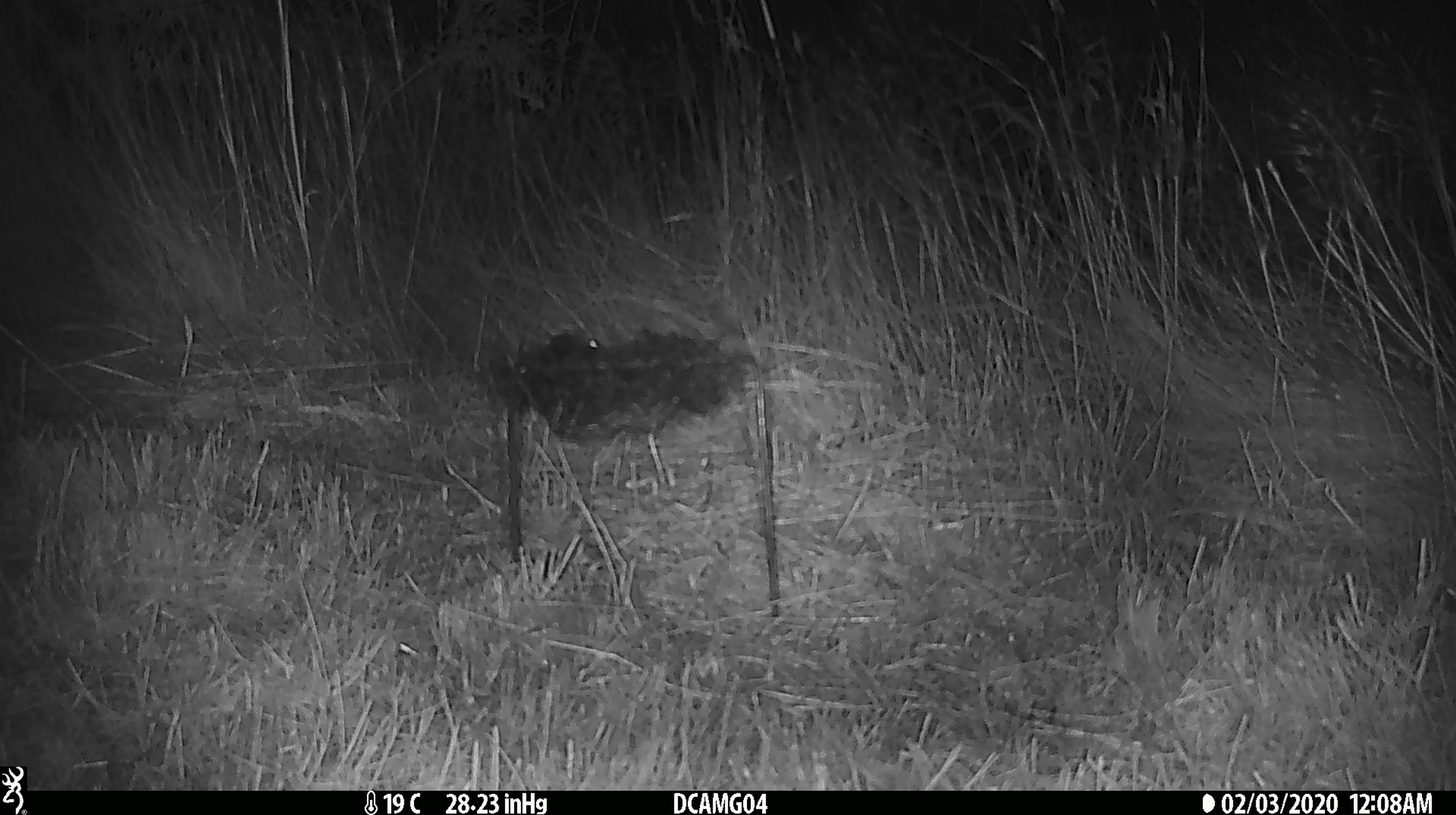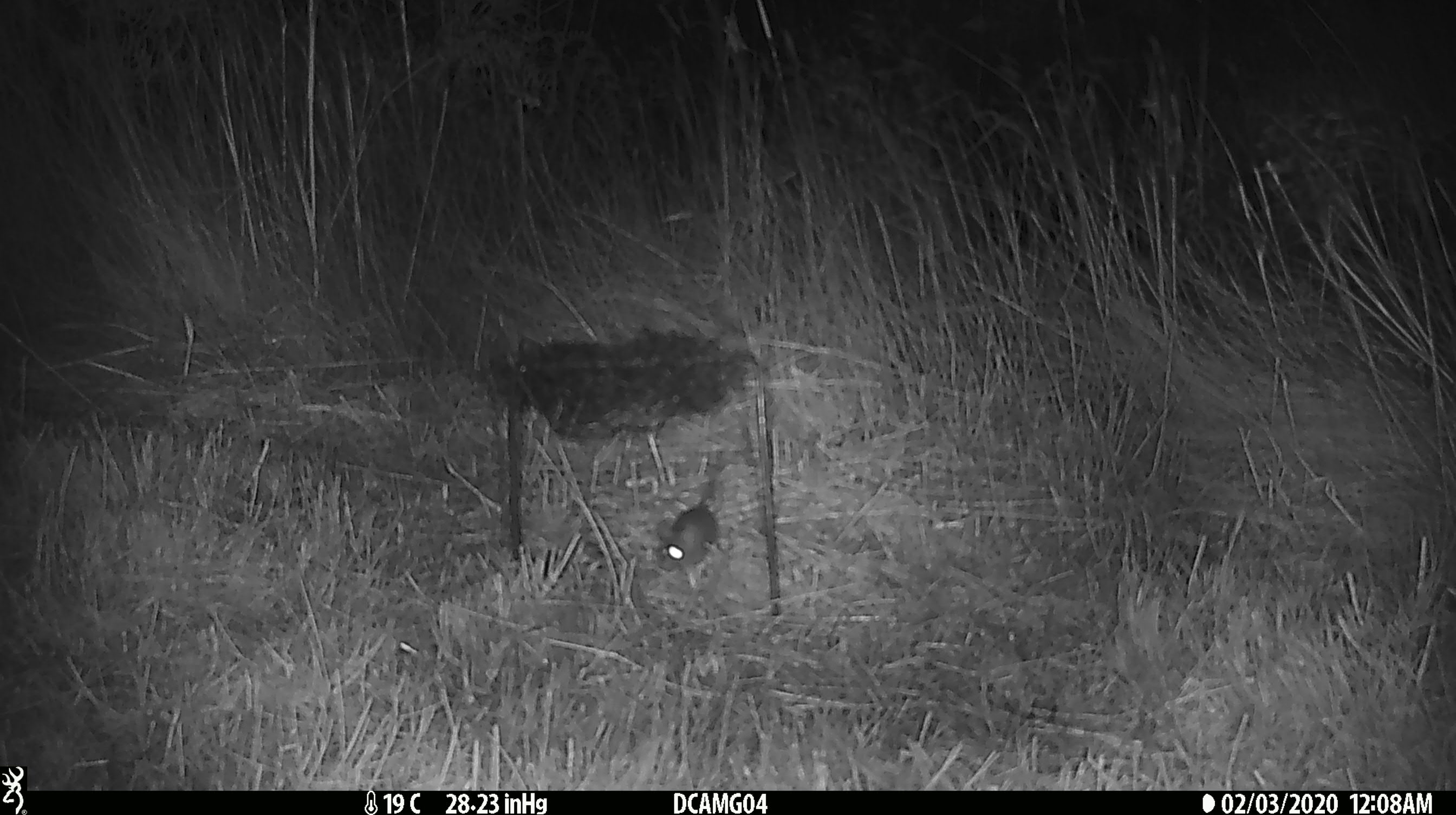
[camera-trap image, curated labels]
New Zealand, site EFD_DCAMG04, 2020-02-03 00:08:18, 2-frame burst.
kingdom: Animalia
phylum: Chordata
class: Mammalia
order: Rodentia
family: Muridae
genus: Mus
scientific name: Mus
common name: mouse